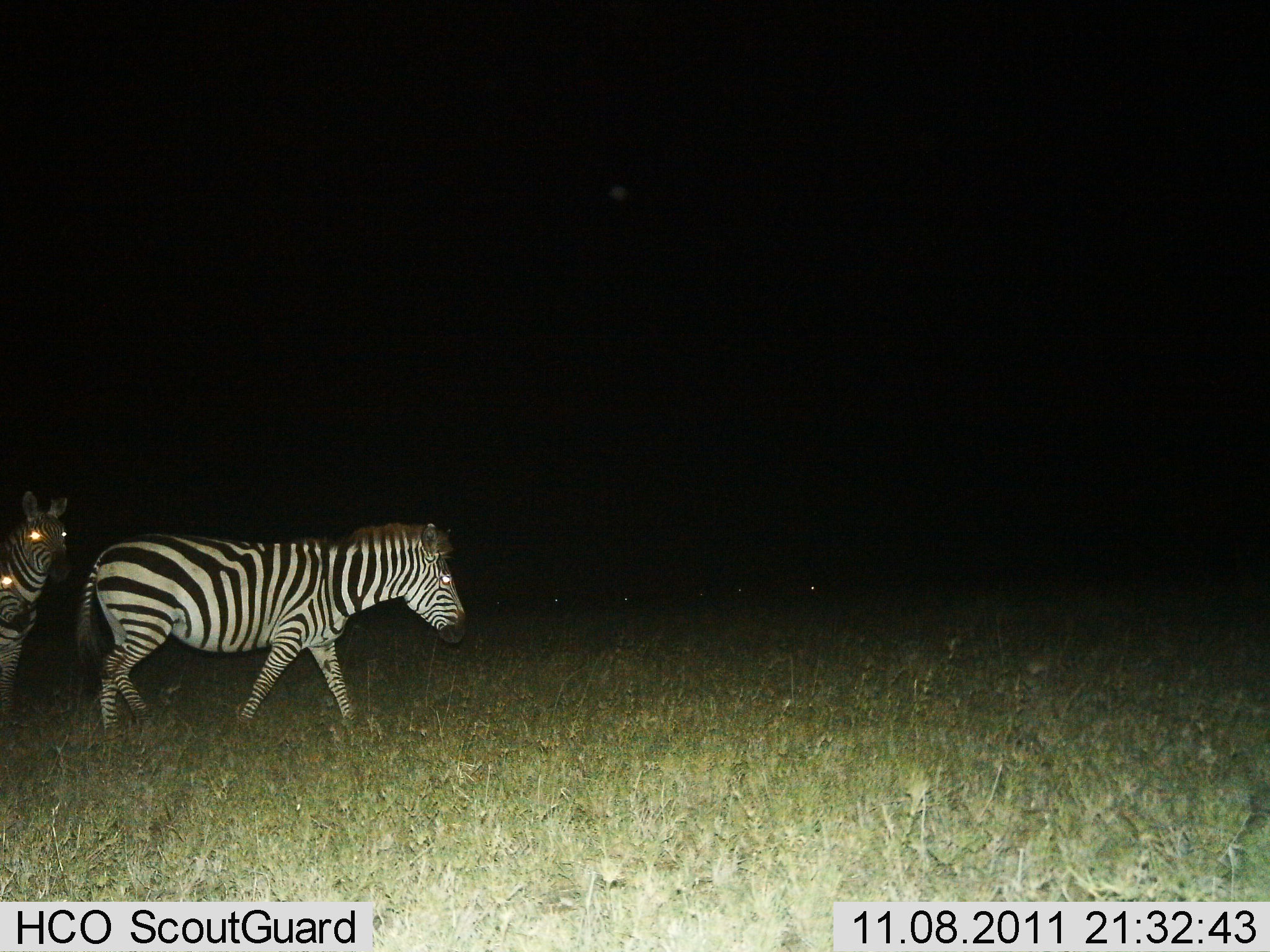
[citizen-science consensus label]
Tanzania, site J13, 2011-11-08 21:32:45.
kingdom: Animalia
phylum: Chordata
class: Mammalia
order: Perissodactyla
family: Equidae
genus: Equus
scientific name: Equus quagga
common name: plains zebra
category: zebra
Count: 3.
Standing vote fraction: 38%.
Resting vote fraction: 0%.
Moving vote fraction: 77%.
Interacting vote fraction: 0%.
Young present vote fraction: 8%.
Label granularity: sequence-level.